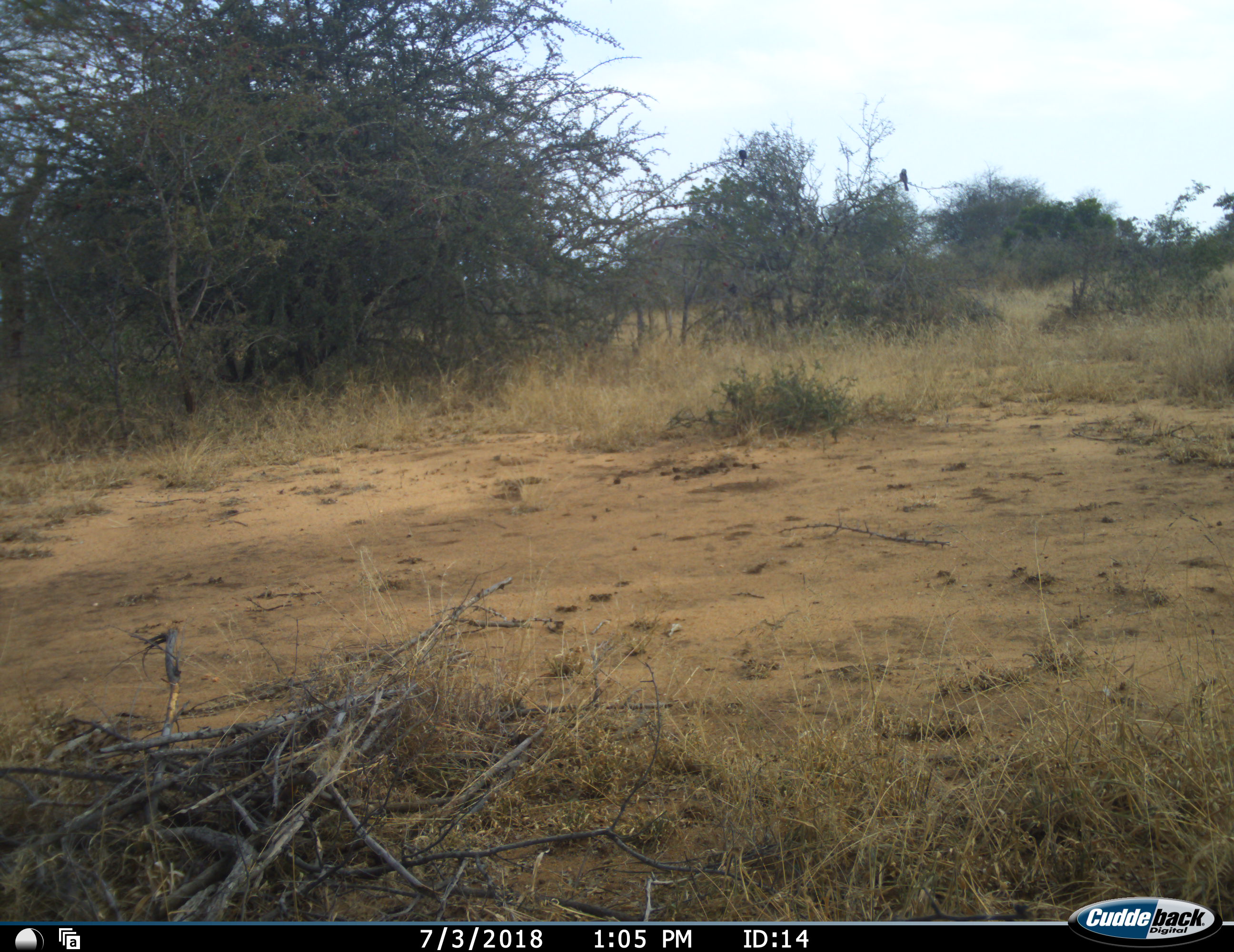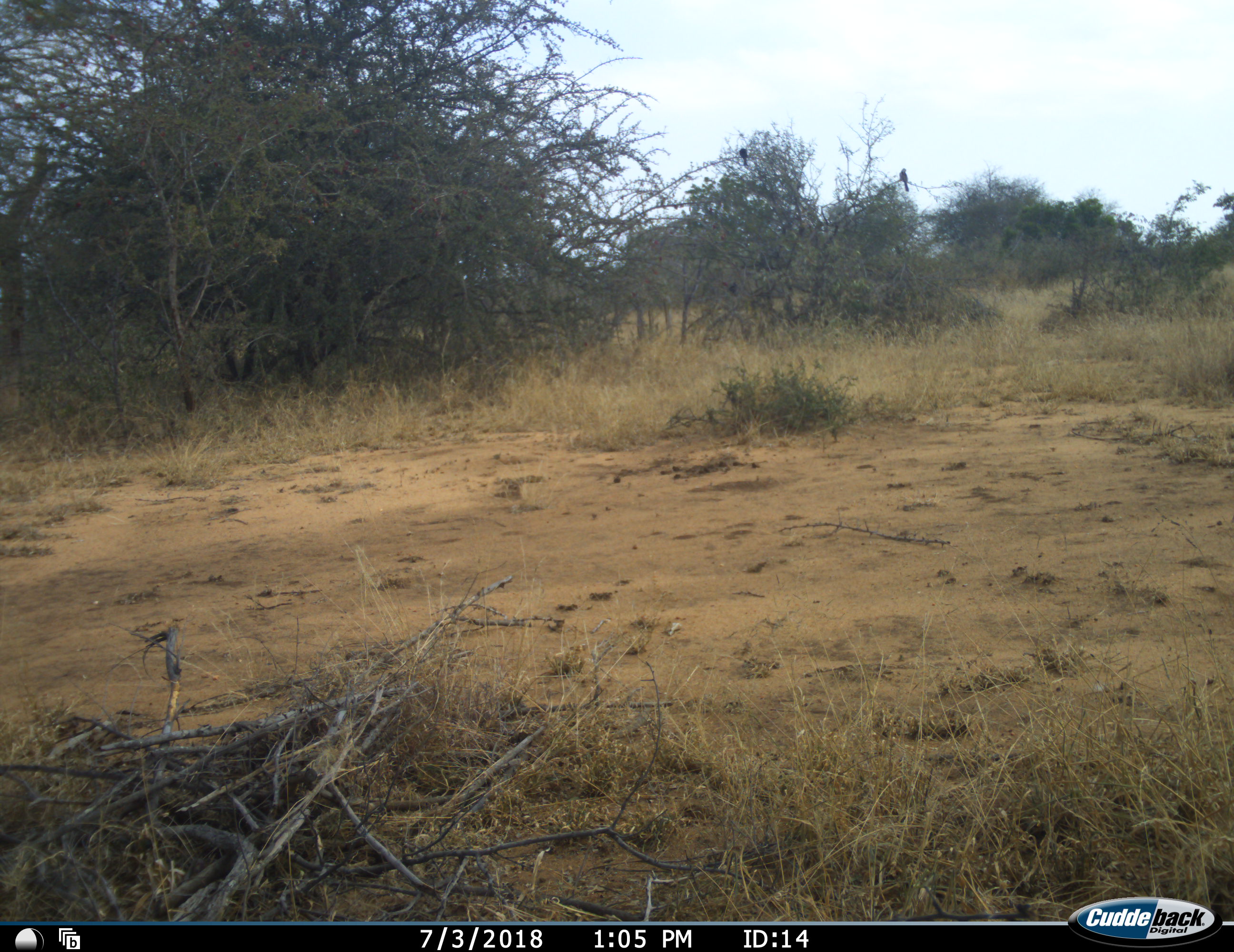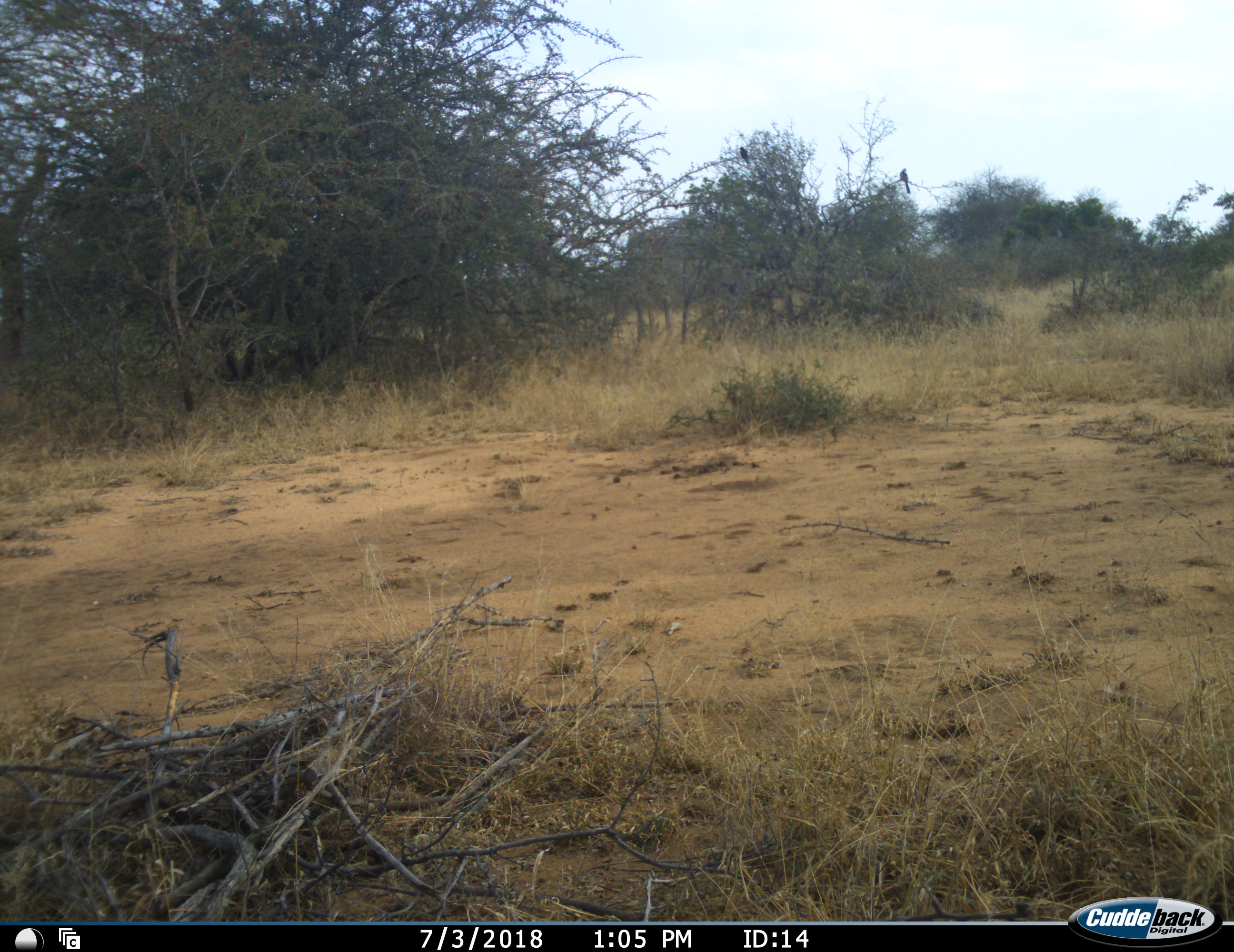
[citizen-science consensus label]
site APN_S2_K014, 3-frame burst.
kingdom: Animalia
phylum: Chordata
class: Aves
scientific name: Aves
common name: bird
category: birdother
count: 2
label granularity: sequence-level